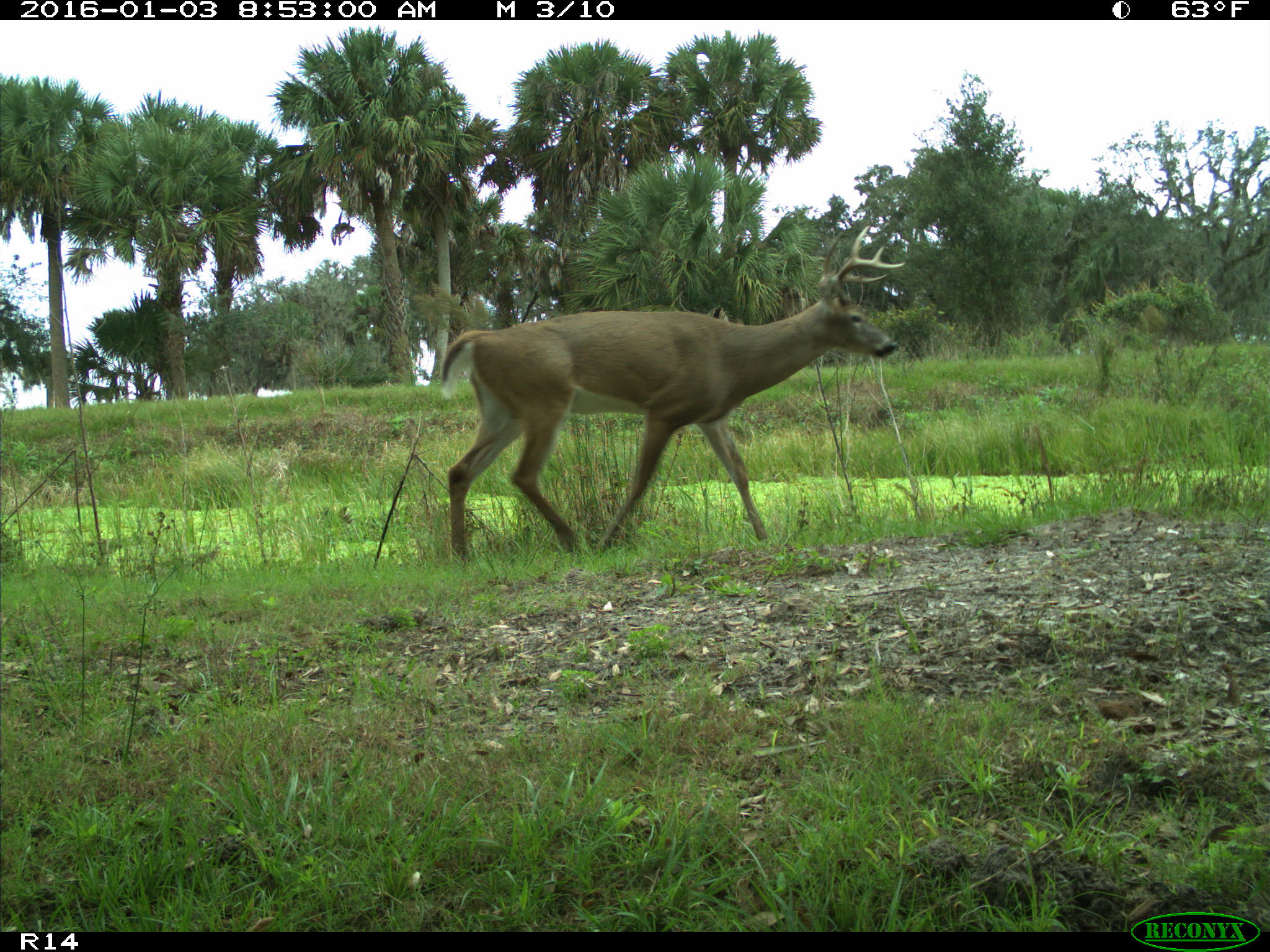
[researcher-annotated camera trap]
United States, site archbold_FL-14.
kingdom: Animalia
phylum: Chordata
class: Mammalia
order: Artiodactyla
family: Cervidae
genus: Odocoileus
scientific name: Odocoileus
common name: deer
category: unidentified deer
Unidentified deer (deer) (Odocoileus).